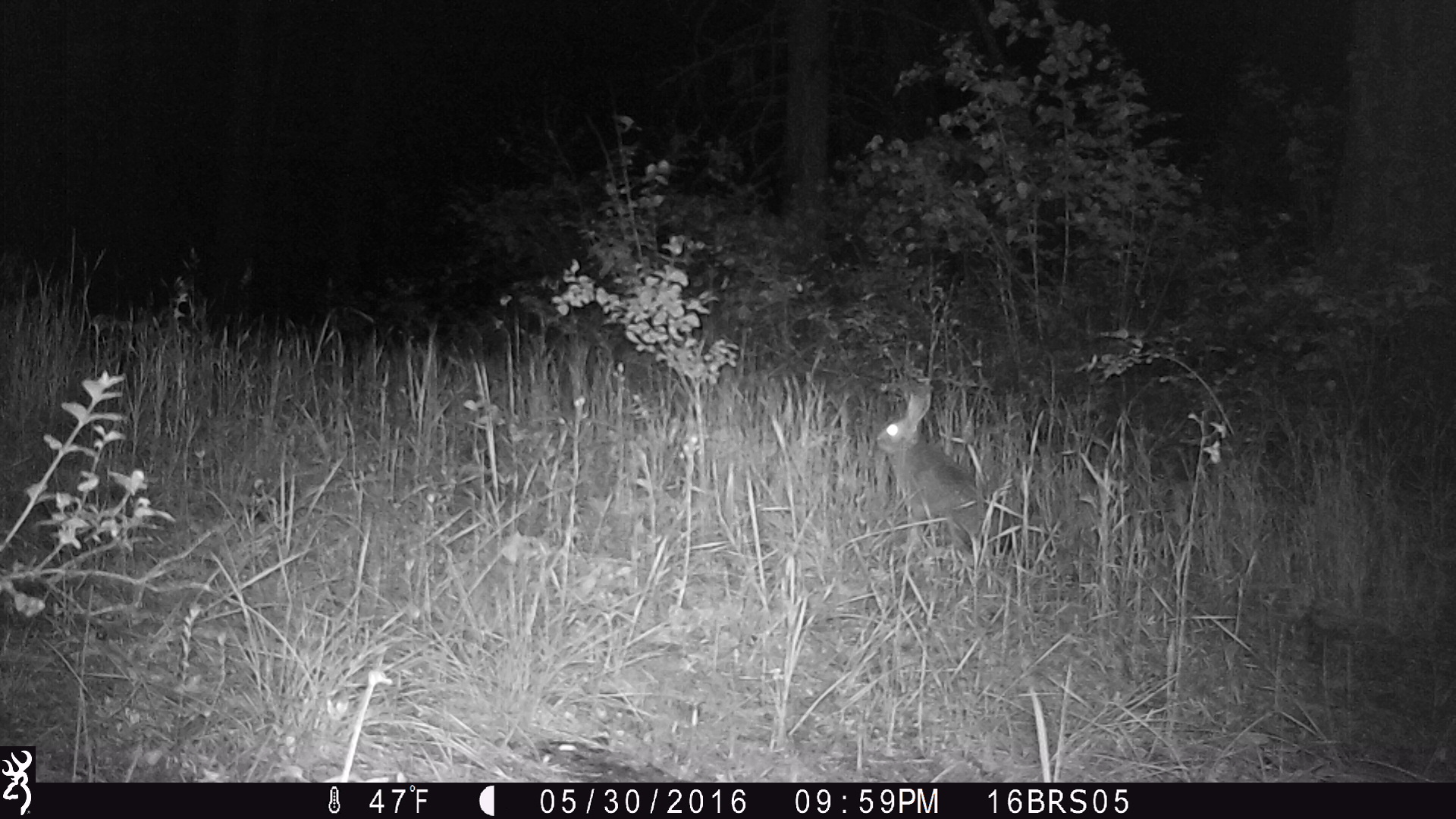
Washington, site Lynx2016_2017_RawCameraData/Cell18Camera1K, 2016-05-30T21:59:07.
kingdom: Animalia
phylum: Chordata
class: Mammalia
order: Lagomorpha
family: Leporidae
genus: Lepus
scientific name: Lepus americanus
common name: snowshoe hare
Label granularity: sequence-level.